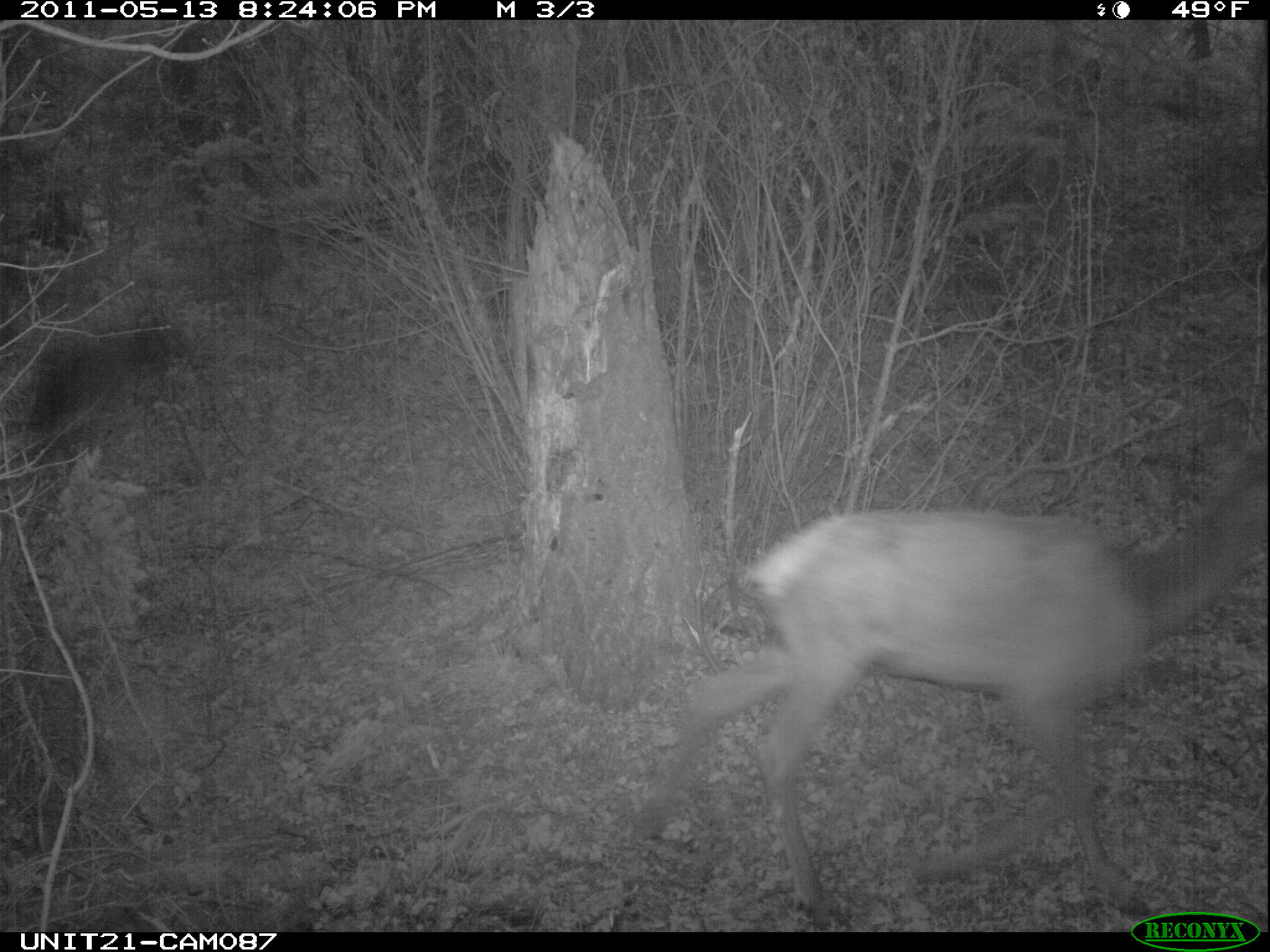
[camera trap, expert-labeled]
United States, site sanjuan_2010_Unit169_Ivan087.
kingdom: Animalia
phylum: Chordata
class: Mammalia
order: Artiodactyla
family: Cervidae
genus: Cervus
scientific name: Cervus elaphus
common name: red deer